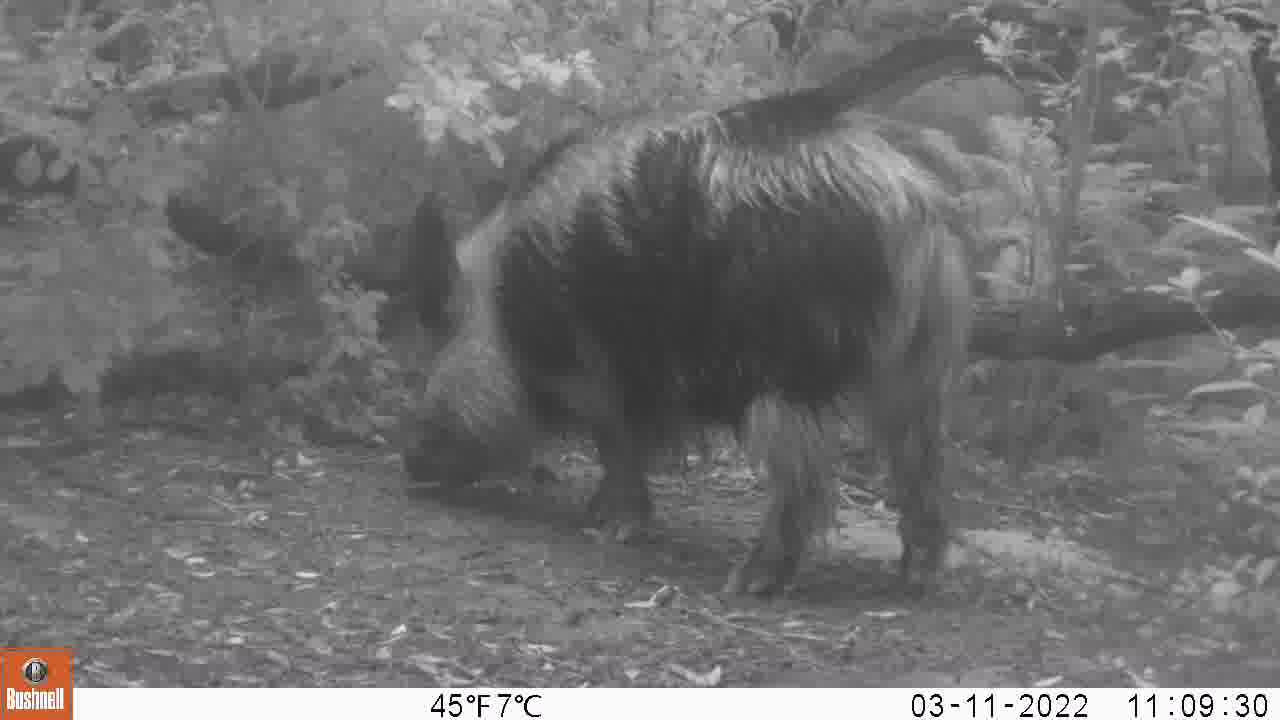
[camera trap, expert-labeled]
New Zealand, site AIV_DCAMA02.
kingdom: Animalia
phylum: Chordata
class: Mammalia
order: Artiodactyla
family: Suidae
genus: Sus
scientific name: Sus scrofa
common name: pig